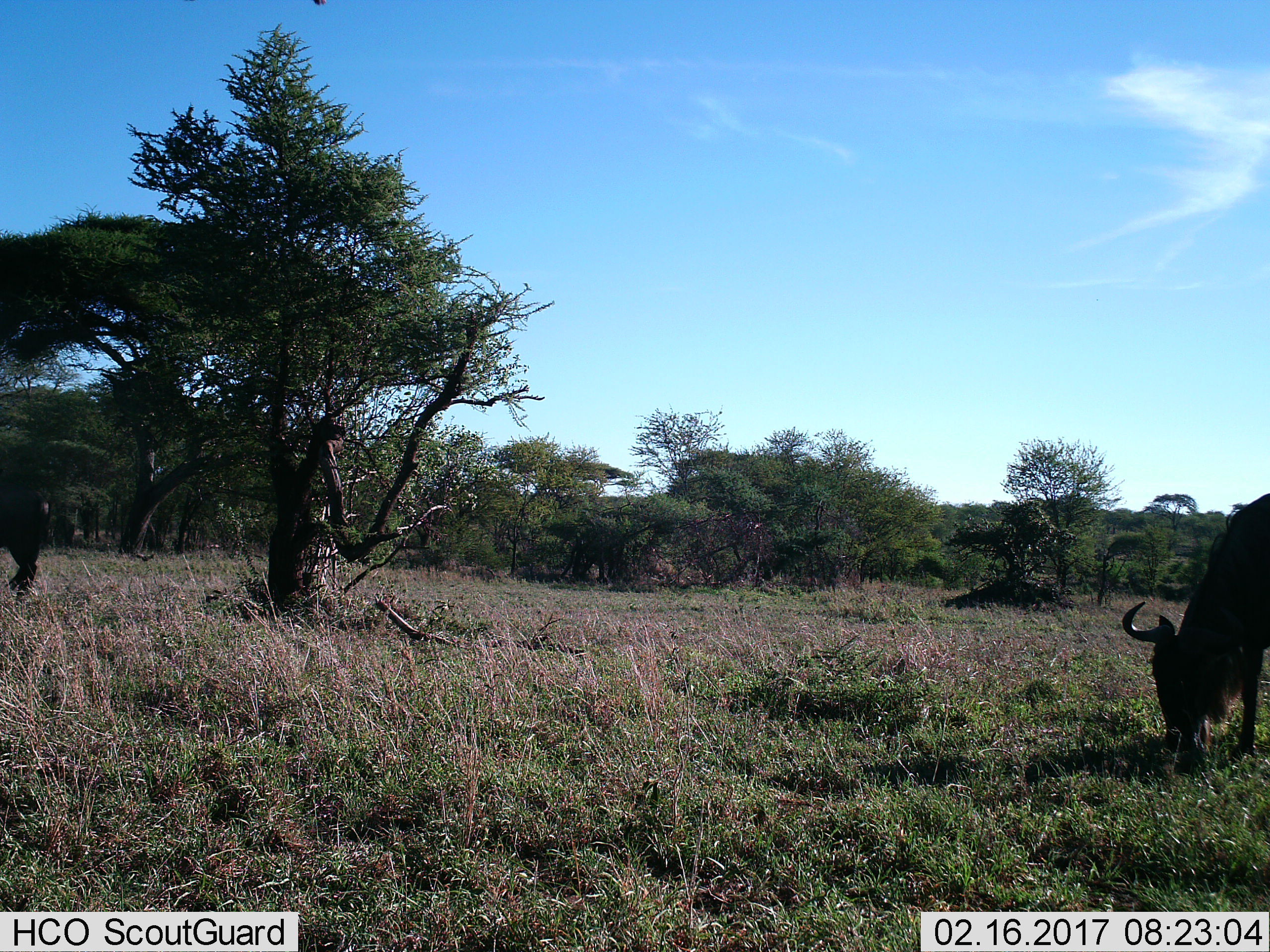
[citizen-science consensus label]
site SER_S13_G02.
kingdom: Animalia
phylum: Chordata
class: Mammalia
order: Artiodactyla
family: Bovidae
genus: Connochaetes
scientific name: Connochaetes taurinus taurinus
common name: blue wildebeest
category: wildebeestblue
Wildebeestblue (blue wildebeest) (Connochaetes taurinus taurinus), count 2. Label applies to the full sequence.